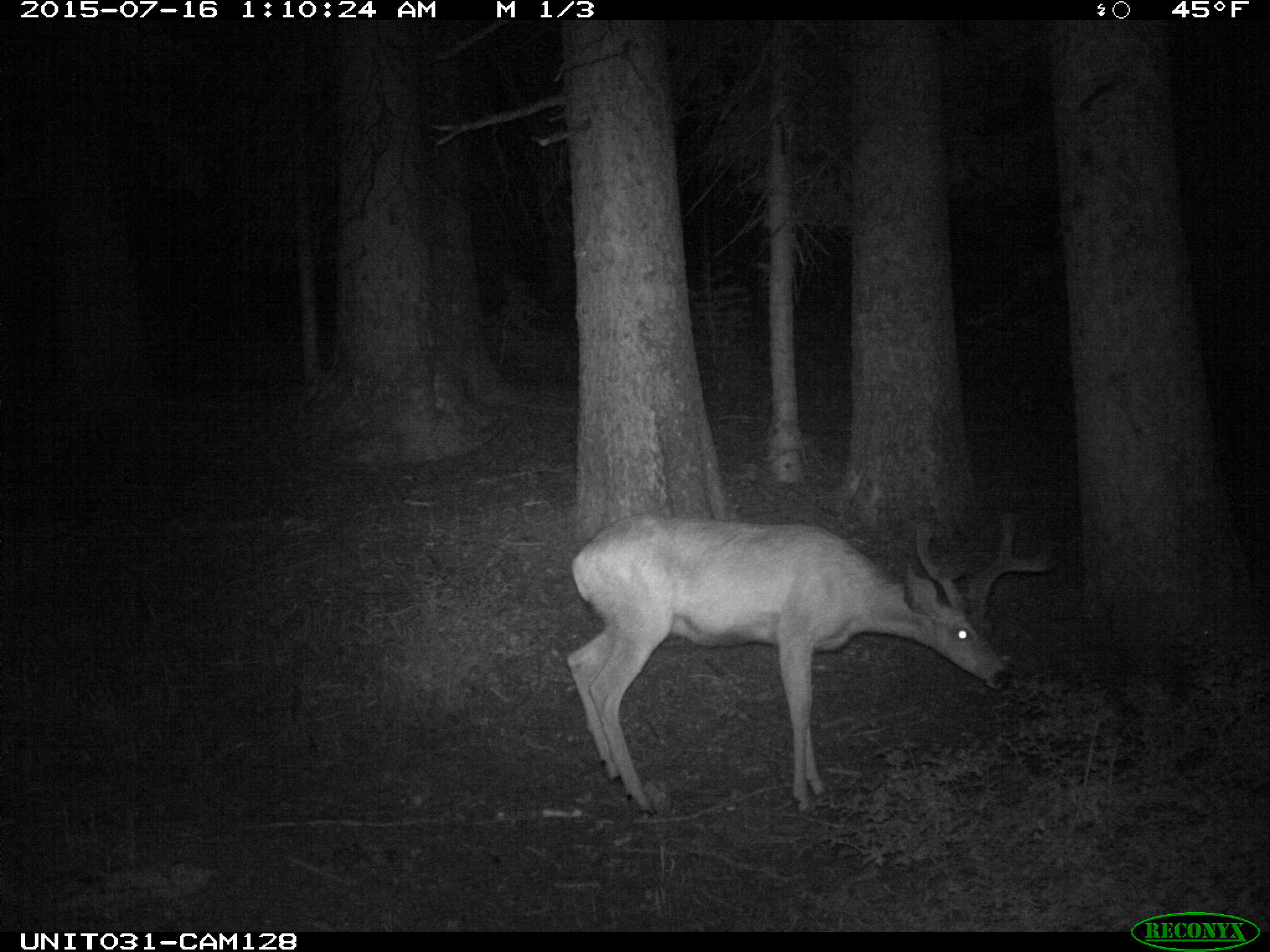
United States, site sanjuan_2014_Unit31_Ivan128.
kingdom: Animalia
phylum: Chordata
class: Mammalia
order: Artiodactyla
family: Cervidae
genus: Odocoileus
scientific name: Odocoileus hemionus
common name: mule deer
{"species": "Odocoileus hemionus (mule deer)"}